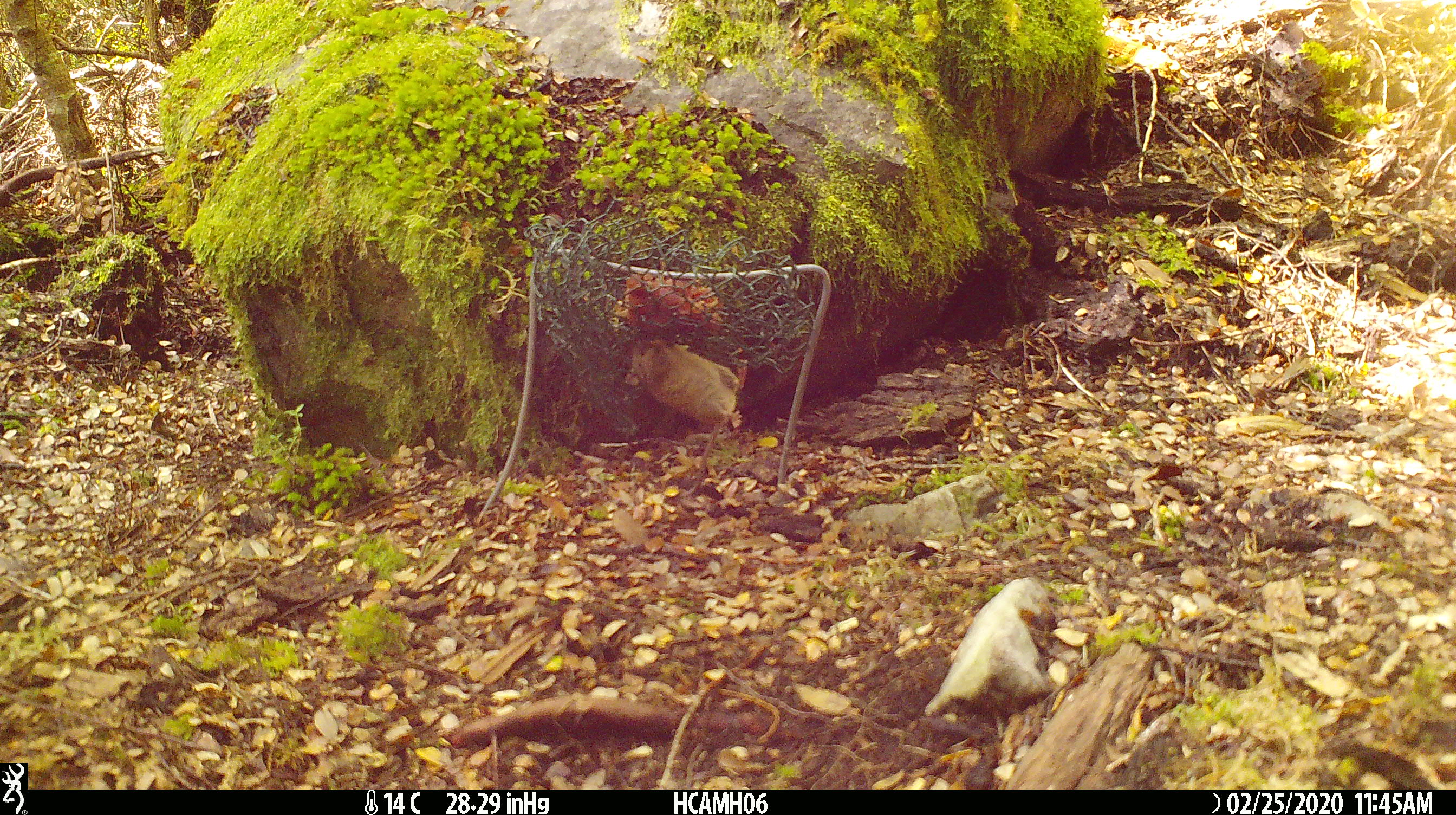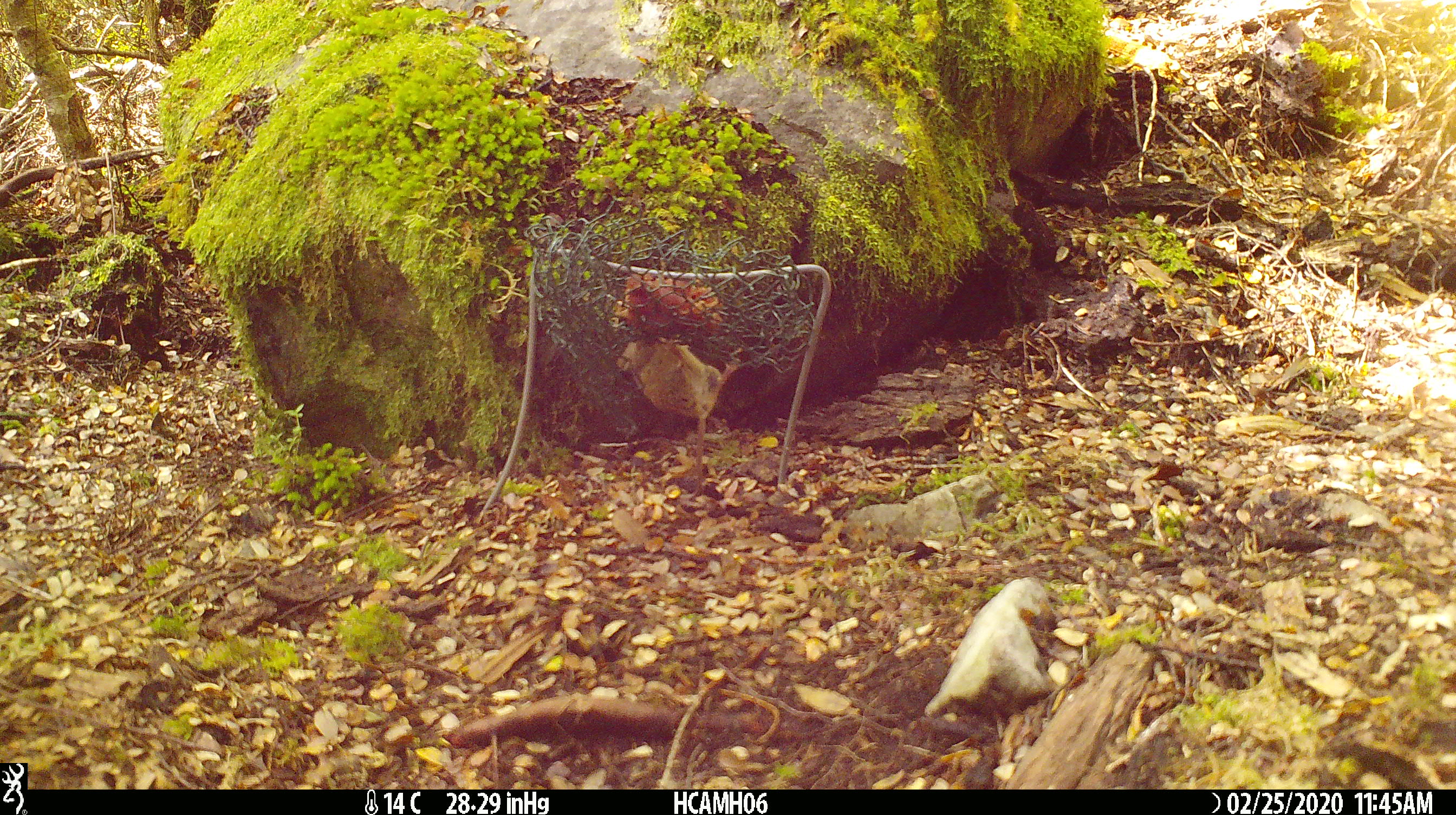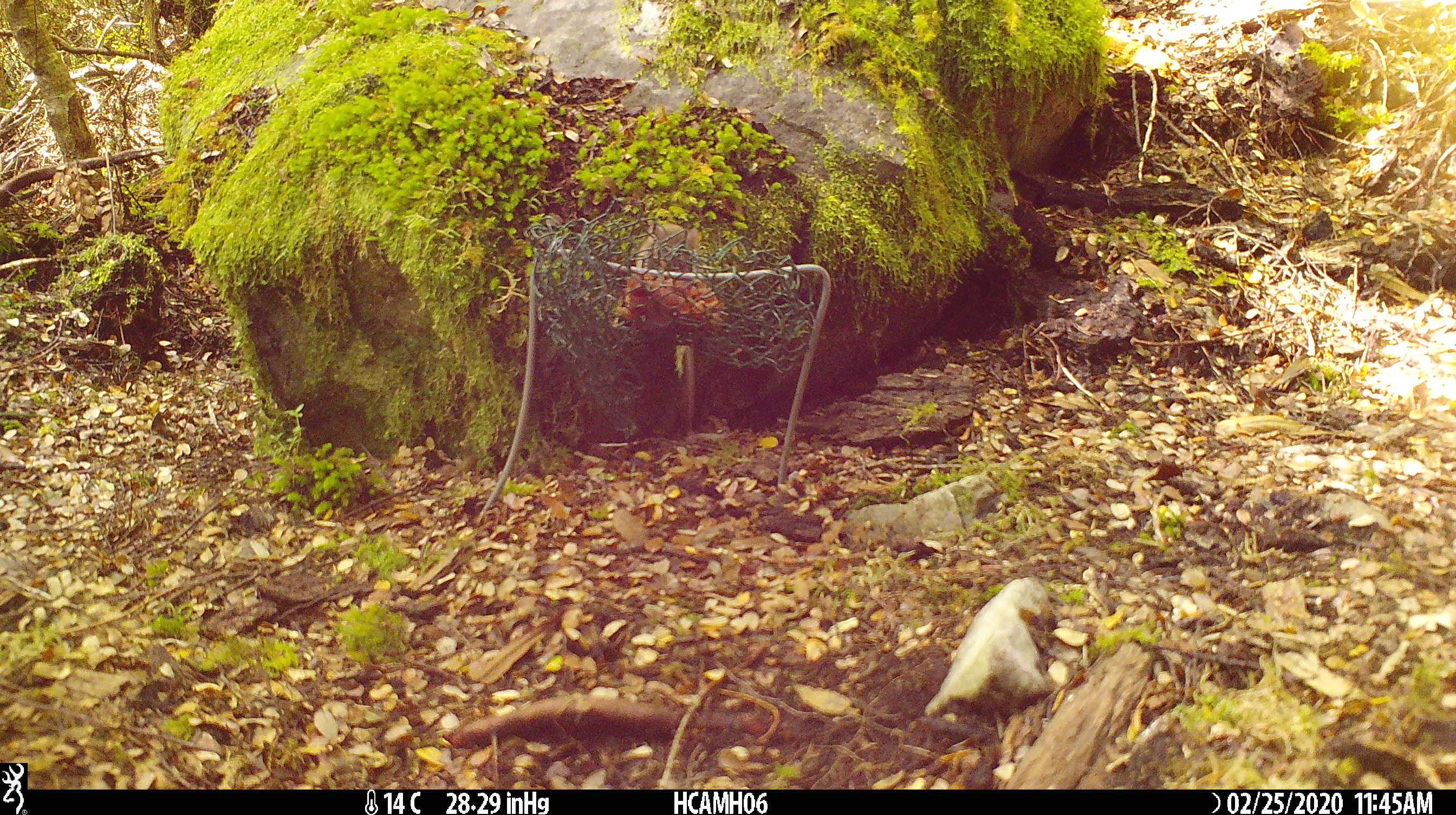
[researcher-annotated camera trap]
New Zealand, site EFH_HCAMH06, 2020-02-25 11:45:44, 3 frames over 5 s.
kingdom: Animalia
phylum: Chordata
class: Mammalia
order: Rodentia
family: Muridae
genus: Mus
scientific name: Mus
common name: mouse